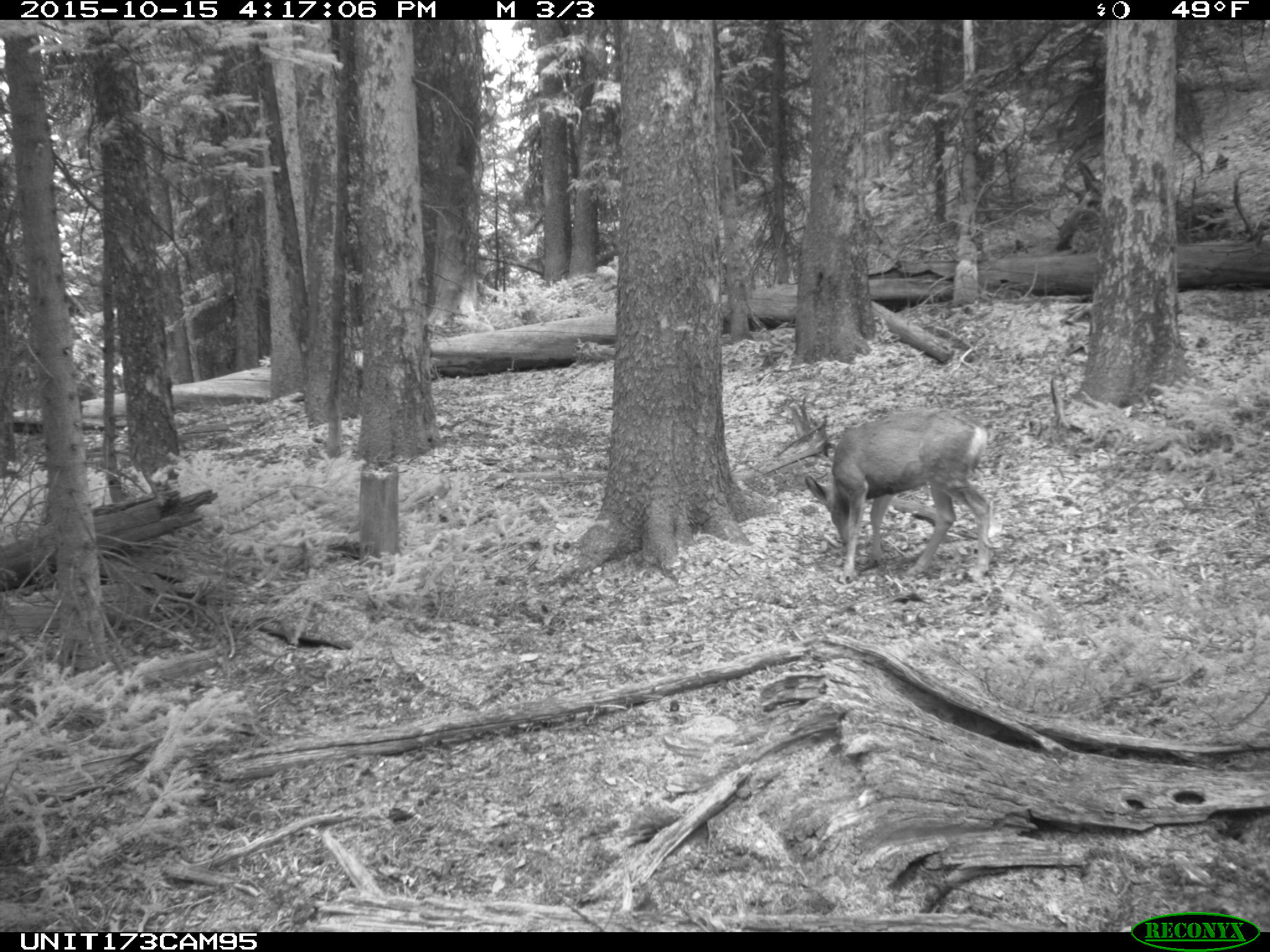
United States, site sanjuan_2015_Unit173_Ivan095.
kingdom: Animalia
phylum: Chordata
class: Mammalia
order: Artiodactyla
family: Cervidae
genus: Odocoileus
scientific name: Odocoileus hemionus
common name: mule deer